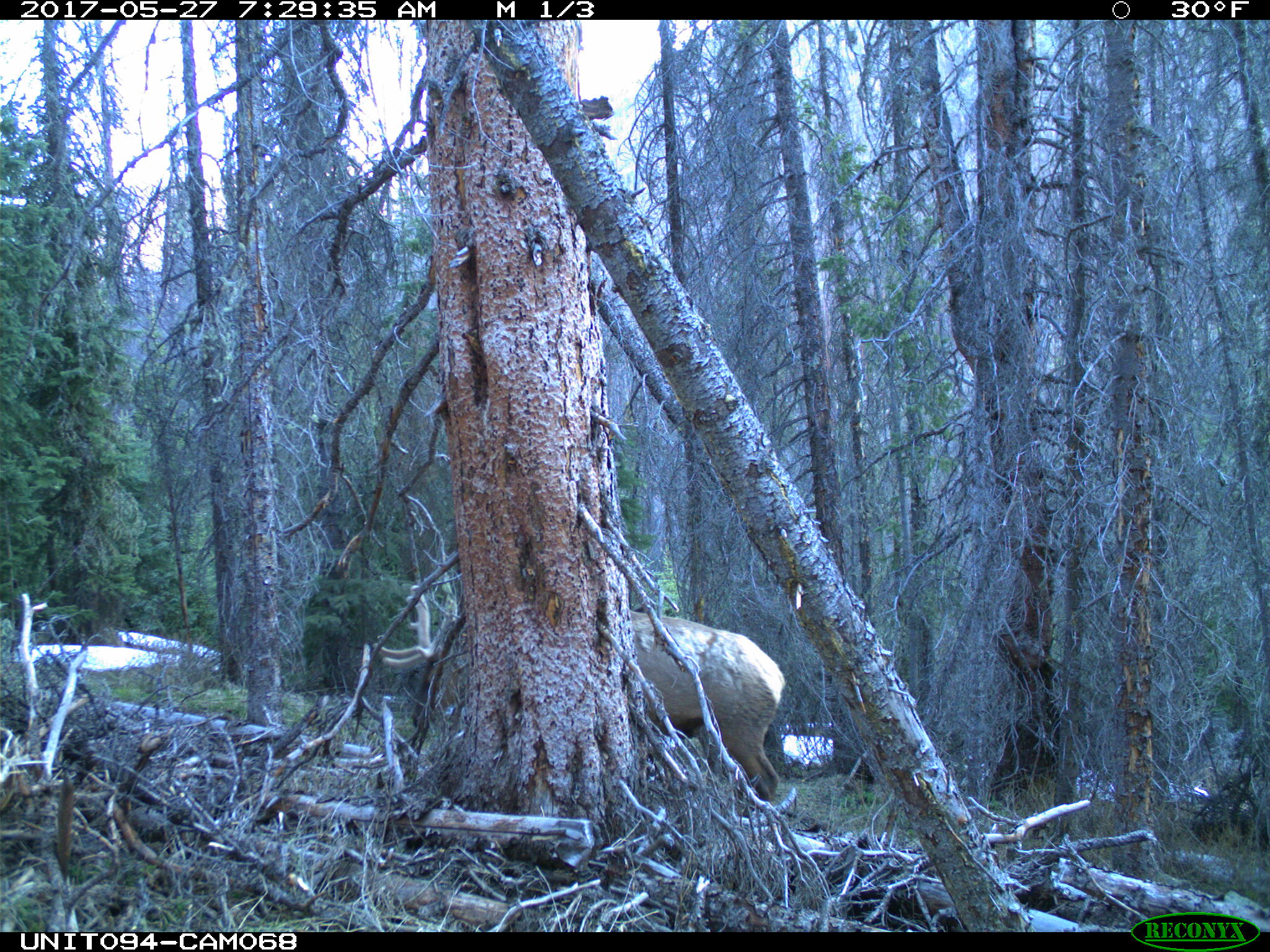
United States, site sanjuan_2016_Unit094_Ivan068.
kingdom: Animalia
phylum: Chordata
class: Mammalia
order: Artiodactyla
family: Cervidae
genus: Cervus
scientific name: Cervus elaphus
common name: red deer